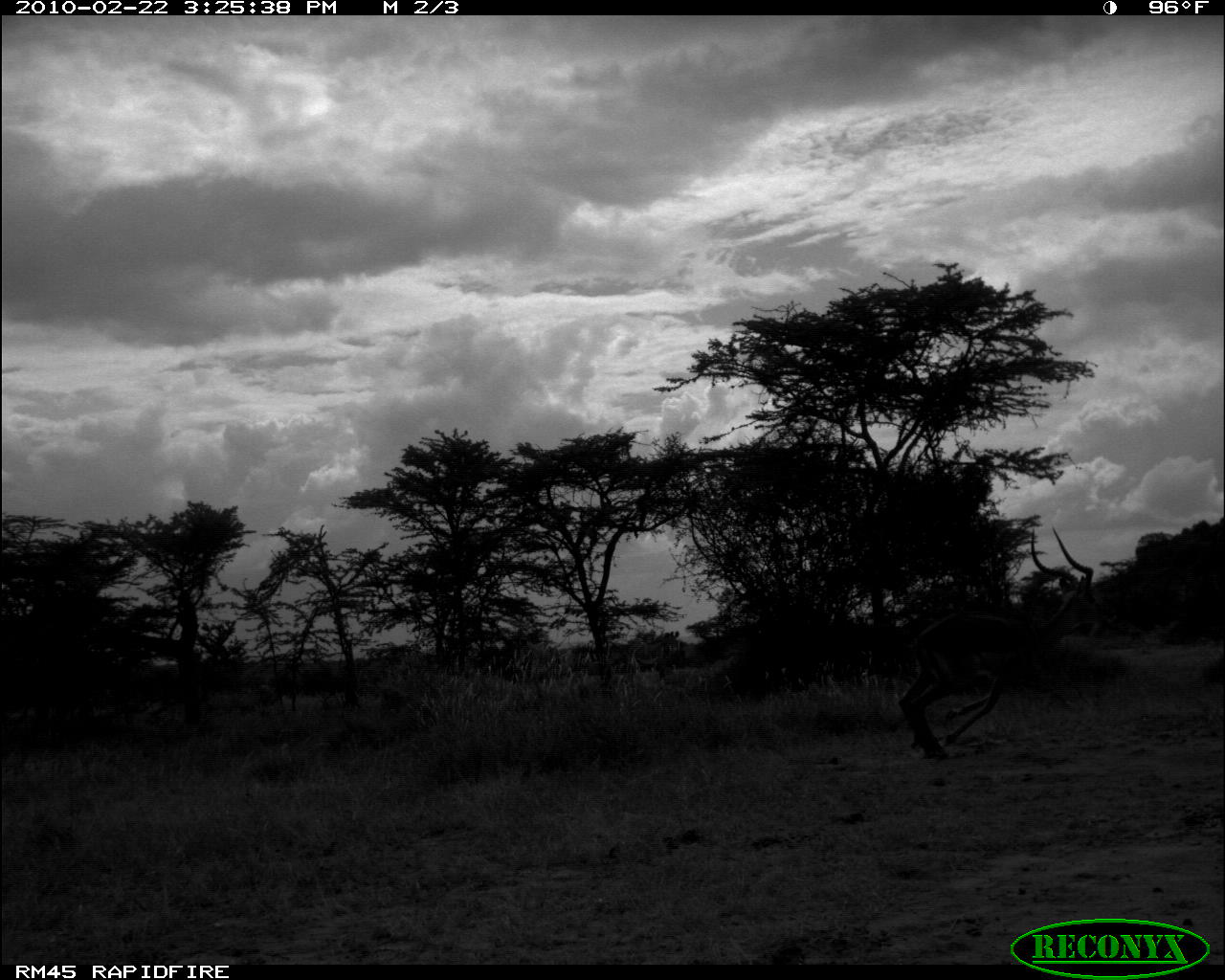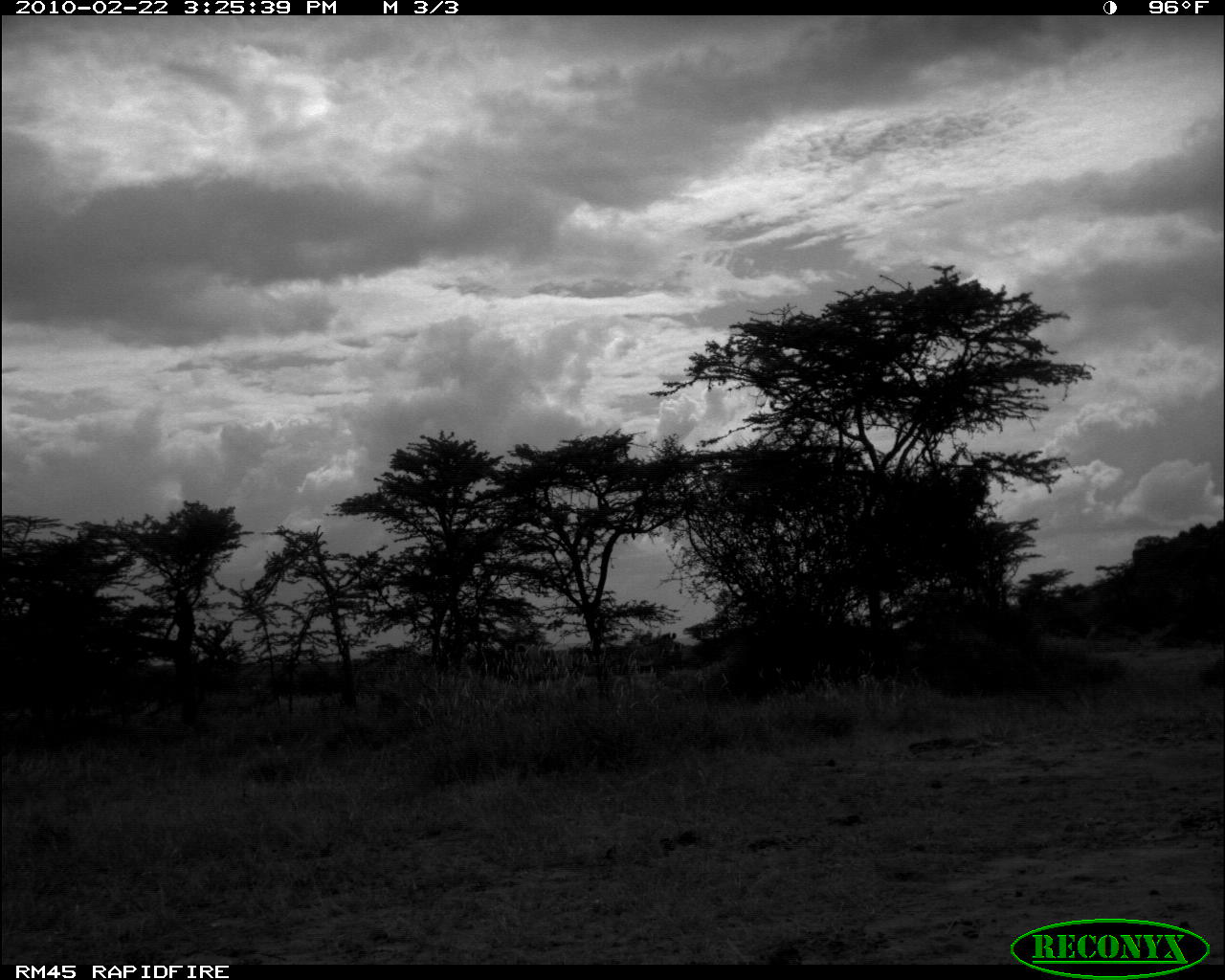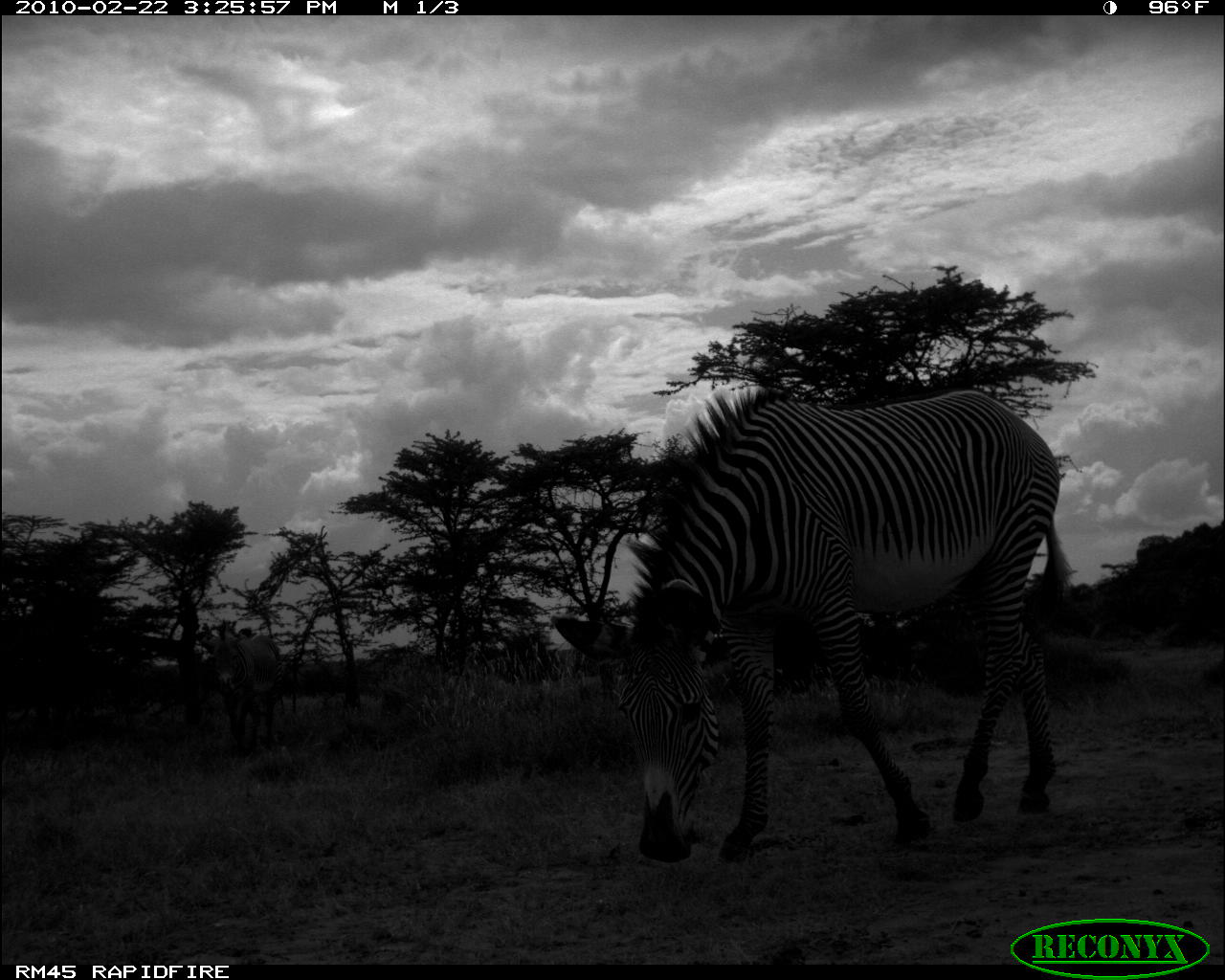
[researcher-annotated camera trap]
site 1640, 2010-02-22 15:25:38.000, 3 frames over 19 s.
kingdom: Animalia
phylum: Chordata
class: Mammalia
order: Perissodactyla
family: Equidae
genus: Equus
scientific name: Equus grevyi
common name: grévy's zebra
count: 1